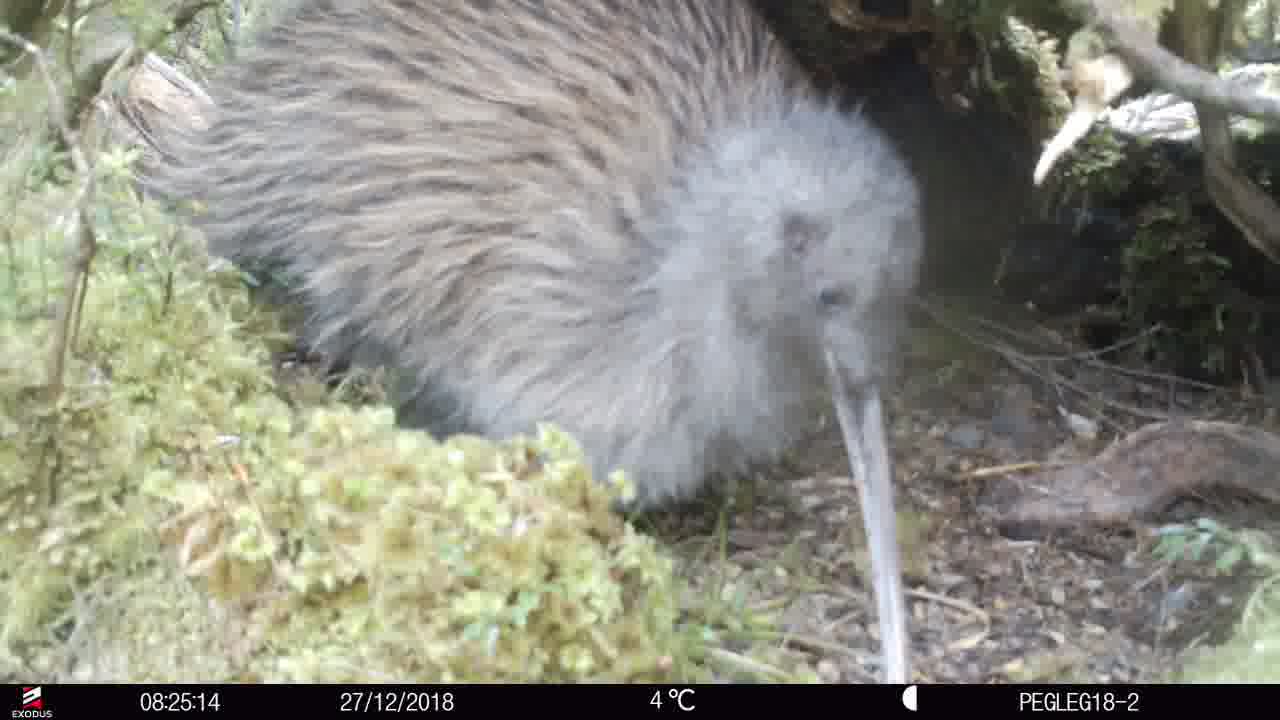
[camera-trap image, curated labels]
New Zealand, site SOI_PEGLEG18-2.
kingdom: Animalia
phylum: Chordata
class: Aves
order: Apterygiformes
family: Apterygidae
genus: Apteryx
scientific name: Apteryx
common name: kiwi